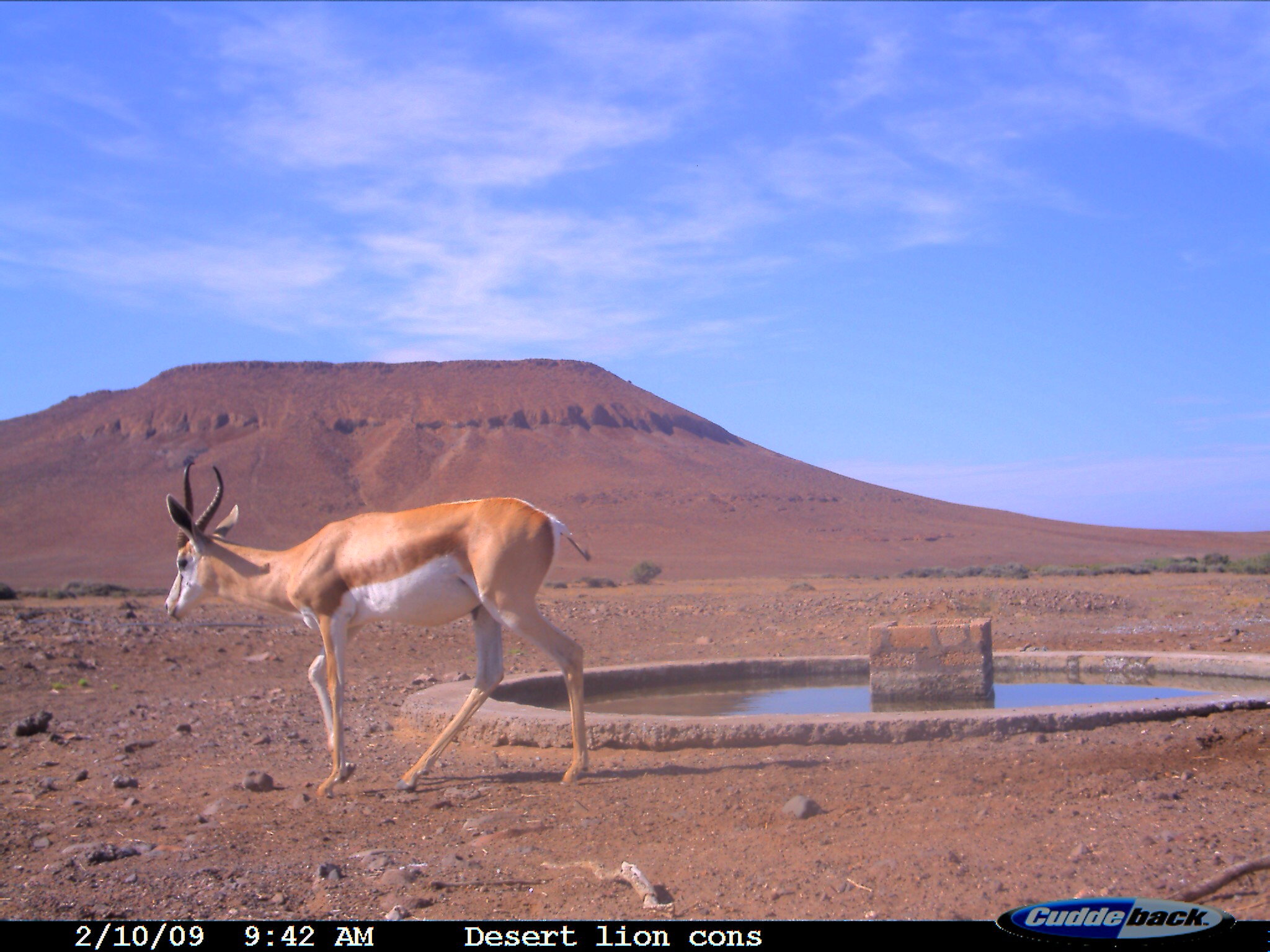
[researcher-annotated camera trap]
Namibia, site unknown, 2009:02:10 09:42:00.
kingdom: Animalia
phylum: Chordata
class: Mammalia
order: Artiodactyla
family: Bovidae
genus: Antidorcas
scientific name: Antidorcas marsupialis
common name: springbok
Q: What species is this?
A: Antidorcas marsupialis (springbok).